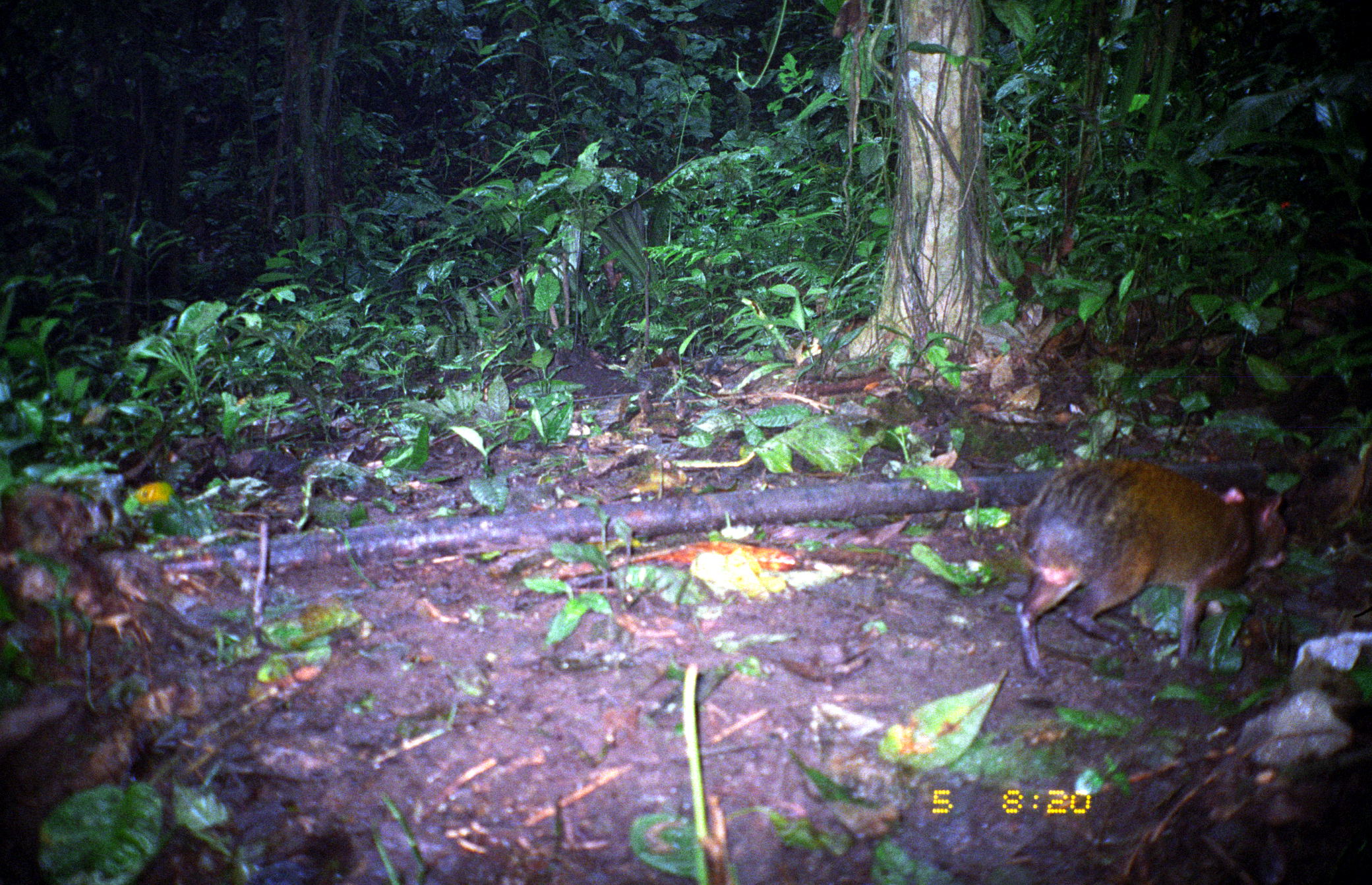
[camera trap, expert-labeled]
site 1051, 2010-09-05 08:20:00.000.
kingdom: Animalia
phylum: Chordata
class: Mammalia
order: Rodentia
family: Dasyproctidae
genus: Dasyprocta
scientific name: Dasyprocta punctata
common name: central american agouti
Dasyprocta punctata (central american agouti).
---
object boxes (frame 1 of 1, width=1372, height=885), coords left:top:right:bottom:
dasyprocta punctata: 1015:459:1287:683